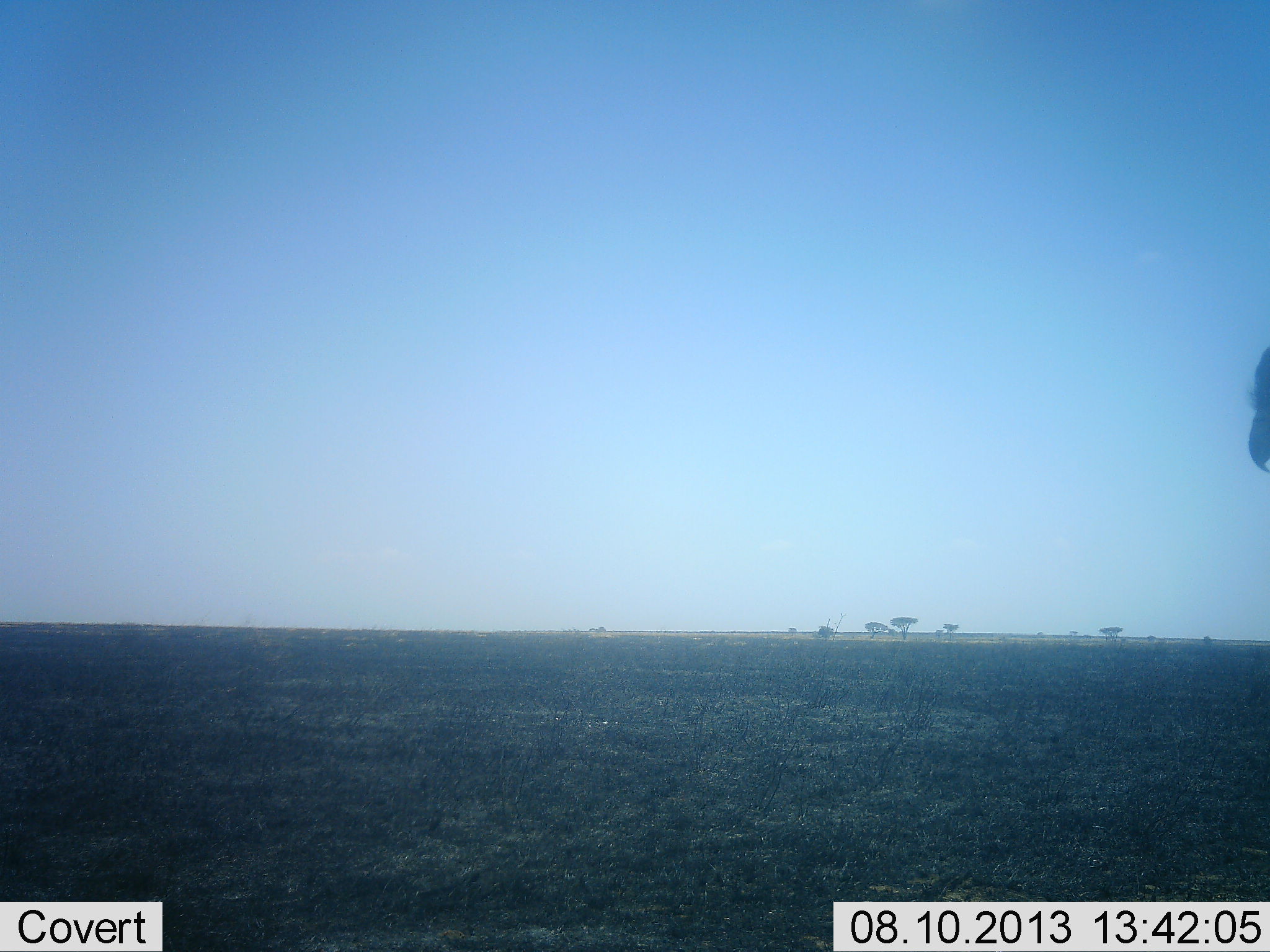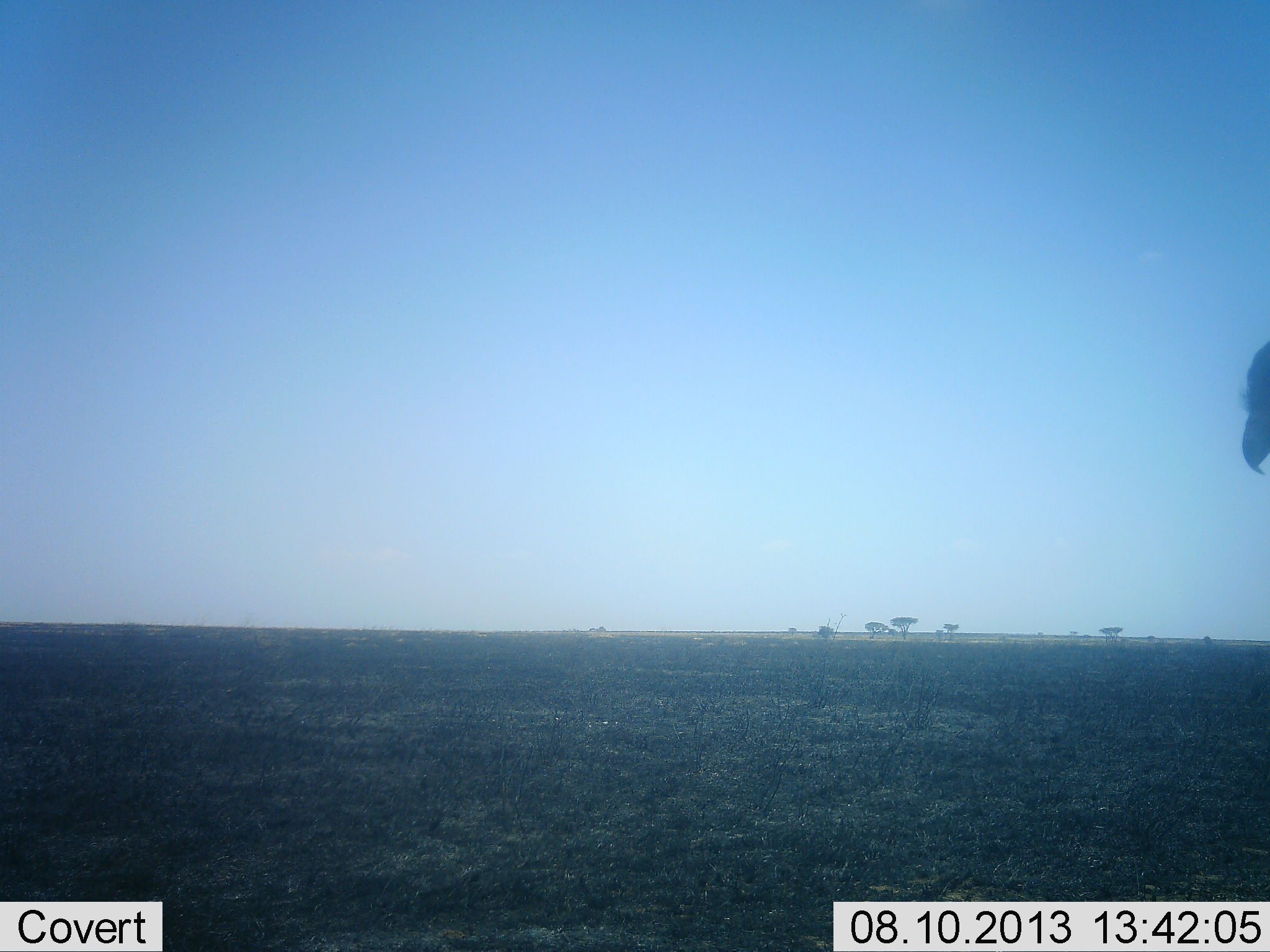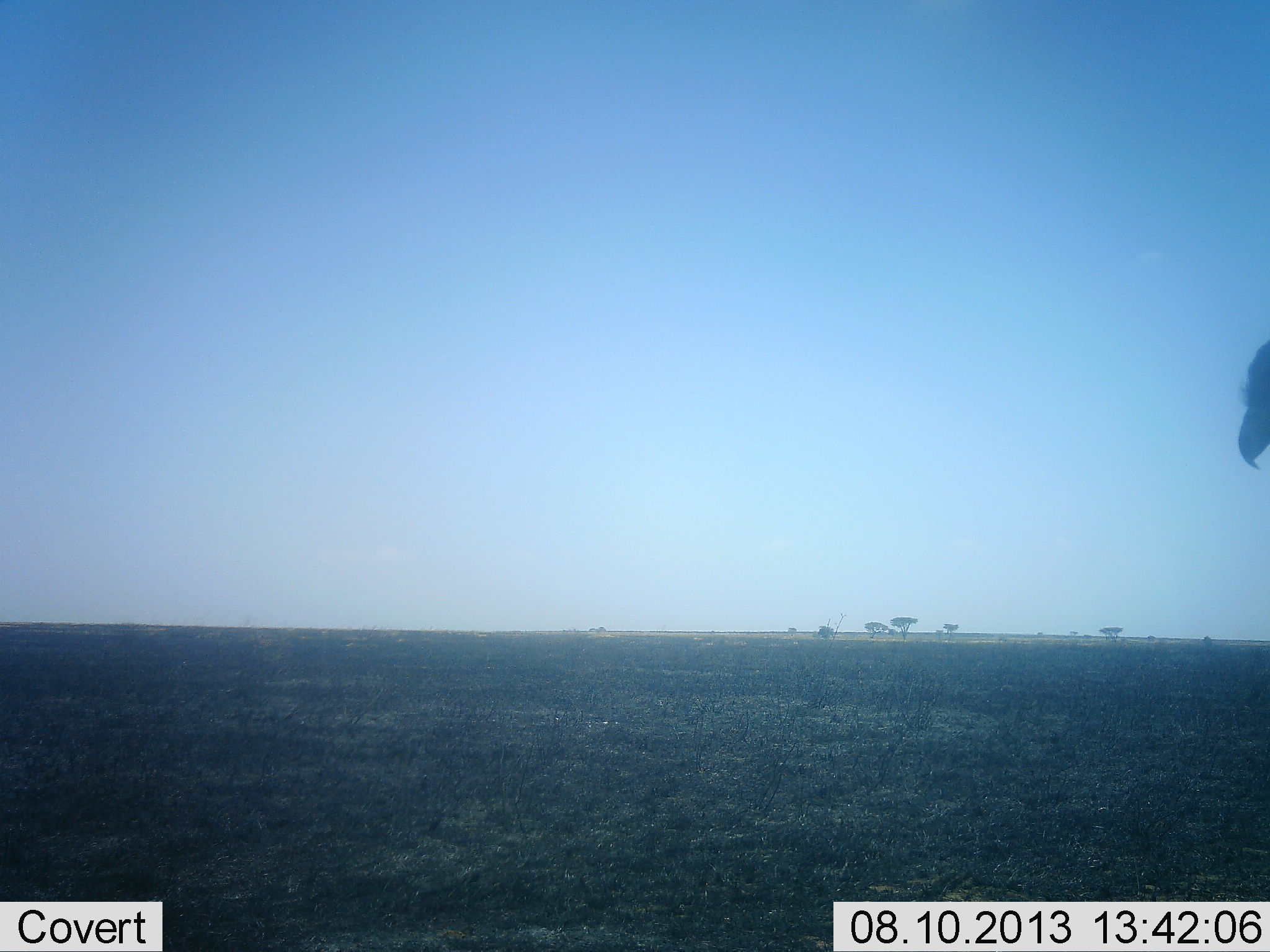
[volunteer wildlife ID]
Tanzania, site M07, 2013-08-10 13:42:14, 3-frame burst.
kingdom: Animalia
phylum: Chordata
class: Aves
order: Accipitriformes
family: Sagittariidae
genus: Sagittarius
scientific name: Sagittarius serpentarius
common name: secretary bird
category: secretarybird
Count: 1.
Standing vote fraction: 100%.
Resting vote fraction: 0%.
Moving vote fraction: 0%.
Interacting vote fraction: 0%.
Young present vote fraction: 0%.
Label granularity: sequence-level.